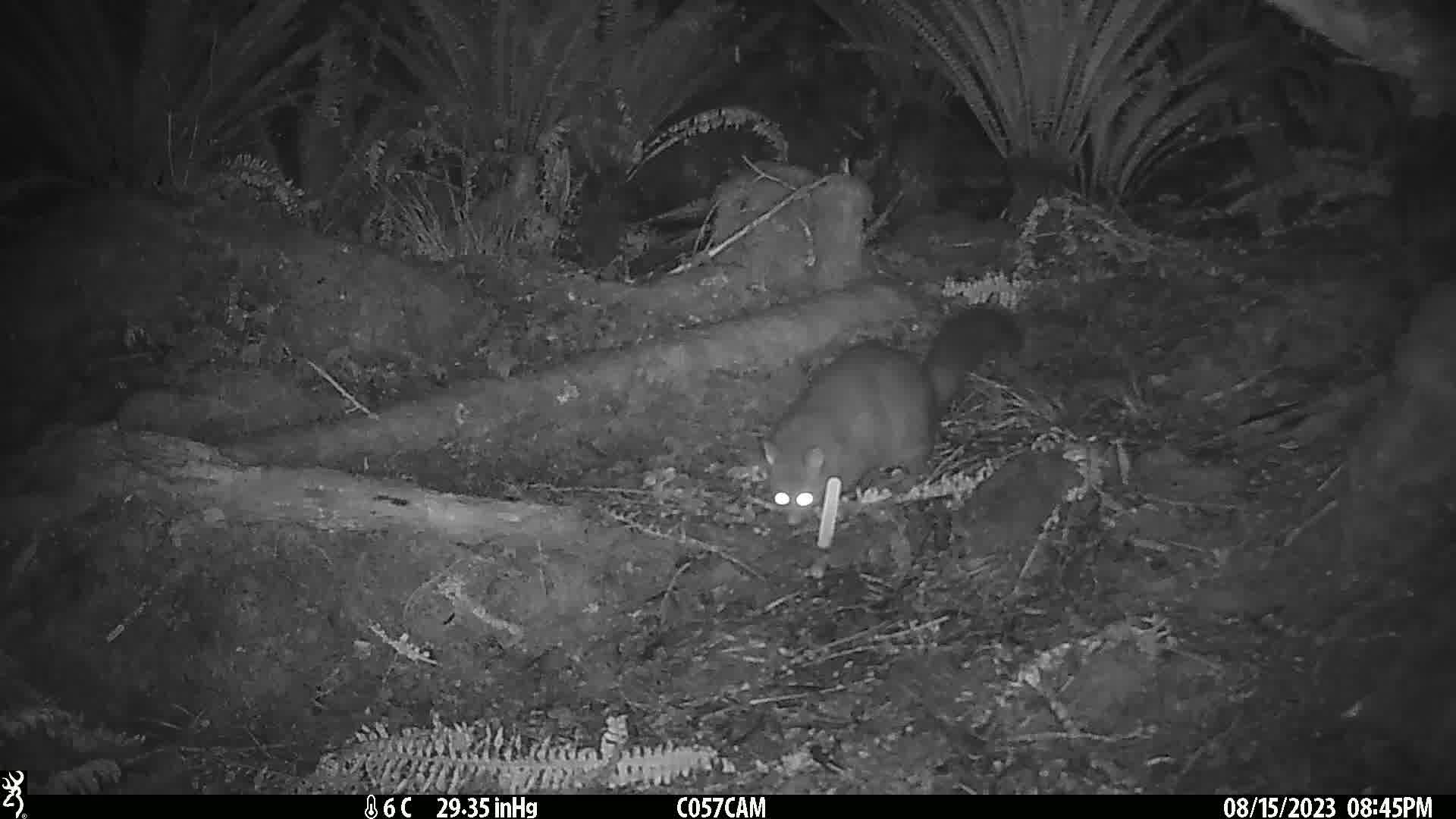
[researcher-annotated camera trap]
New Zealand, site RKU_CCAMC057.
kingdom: Animalia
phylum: Chordata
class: Mammalia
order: Diprotodontia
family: Phalangeridae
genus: Trichosurus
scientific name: Trichosurus vulpecula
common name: common brushtail possum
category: possum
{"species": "possum (common brushtail possum) (Trichosurus vulpecula)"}